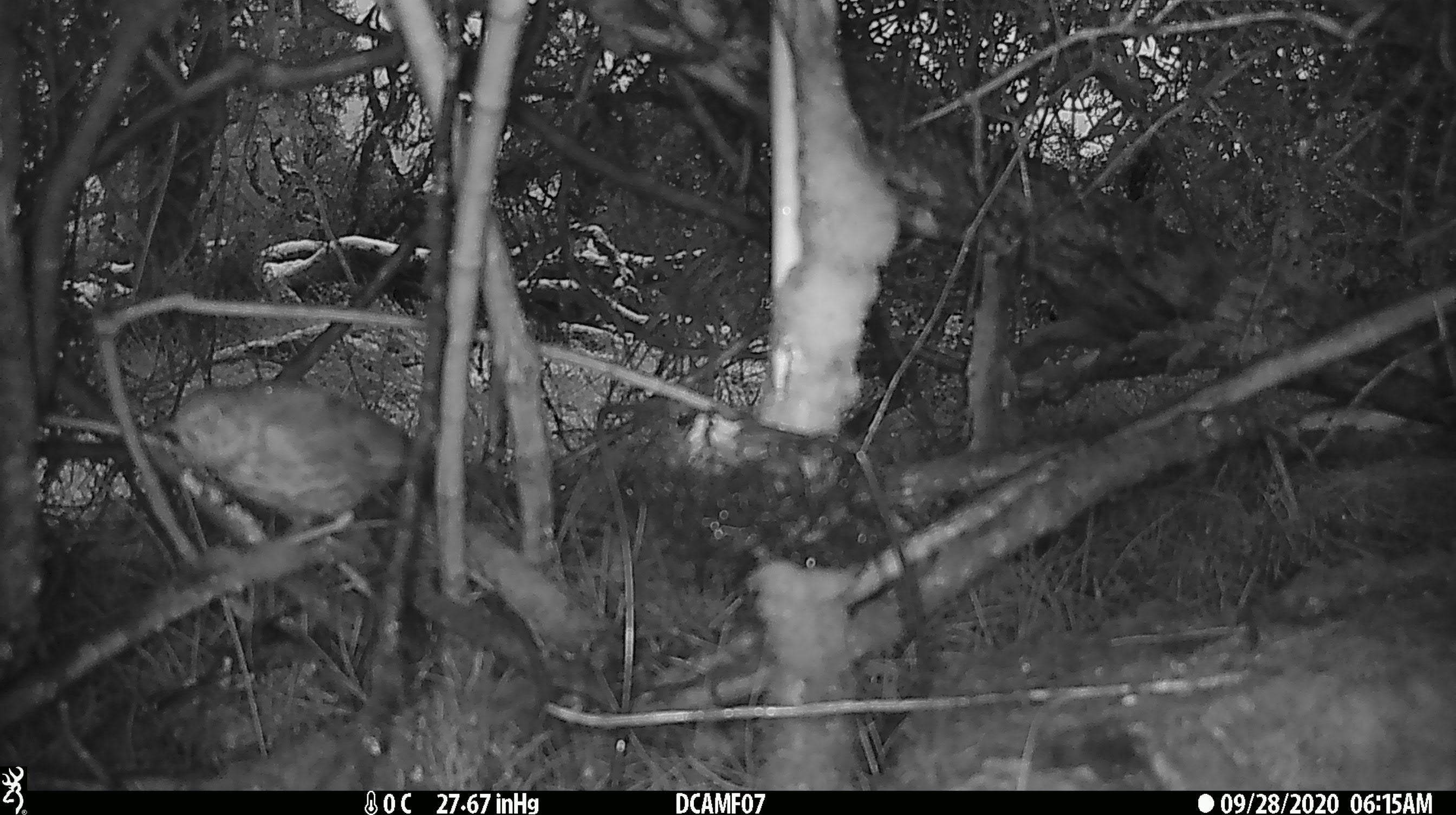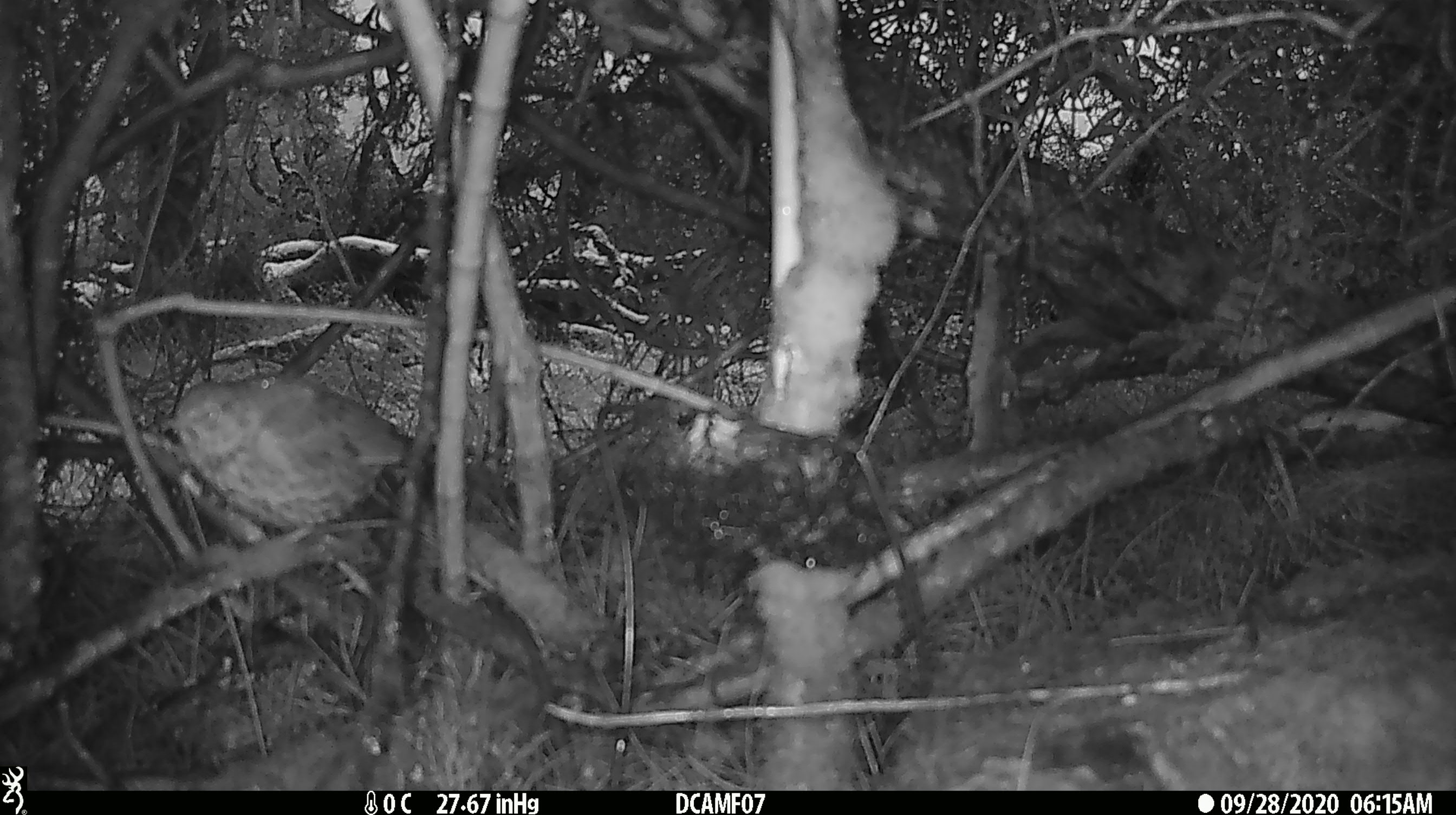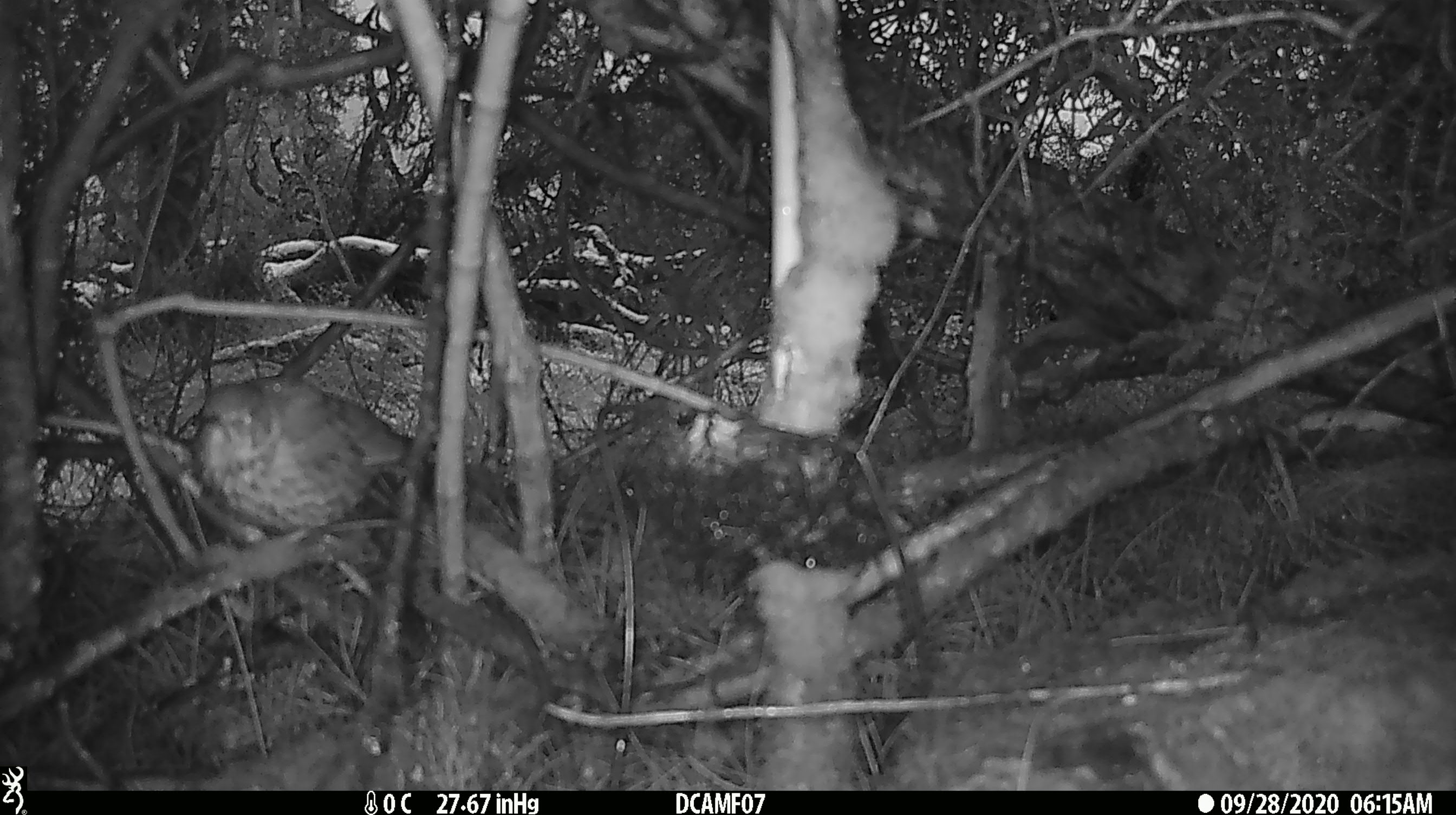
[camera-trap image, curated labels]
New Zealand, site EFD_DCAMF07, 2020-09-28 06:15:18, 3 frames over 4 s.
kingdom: Animalia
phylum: Chordata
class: Aves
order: Passeriformes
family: Turdidae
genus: Turdus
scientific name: Turdus philomelos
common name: song thrush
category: thrush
Thrush (song thrush) (Turdus philomelos).